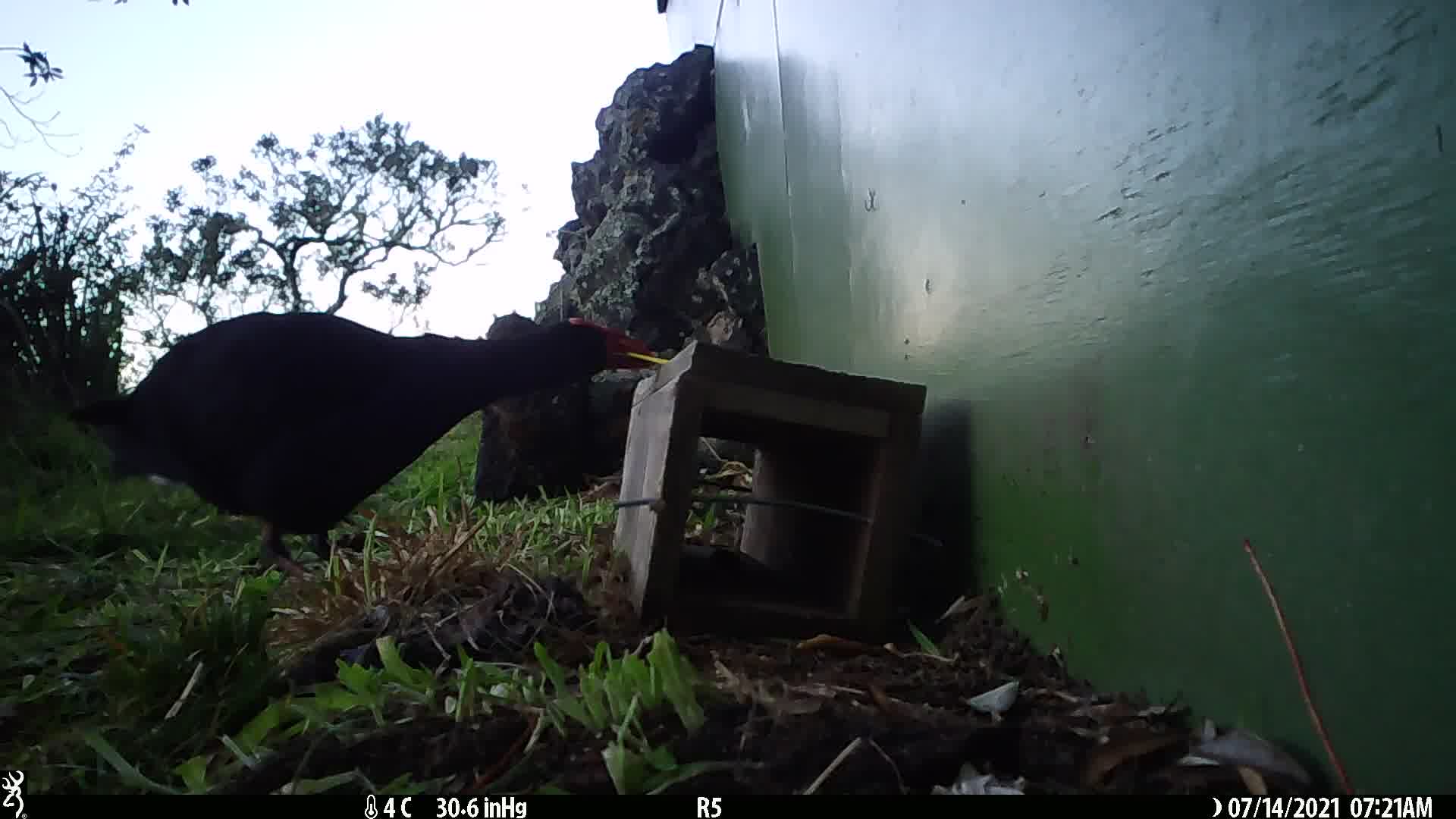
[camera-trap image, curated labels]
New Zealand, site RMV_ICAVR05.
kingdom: Animalia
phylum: Chordata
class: Aves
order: Gruiformes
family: Rallidae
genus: Porphyrio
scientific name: Porphyrio melanotus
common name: australasian swamphen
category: pukeko